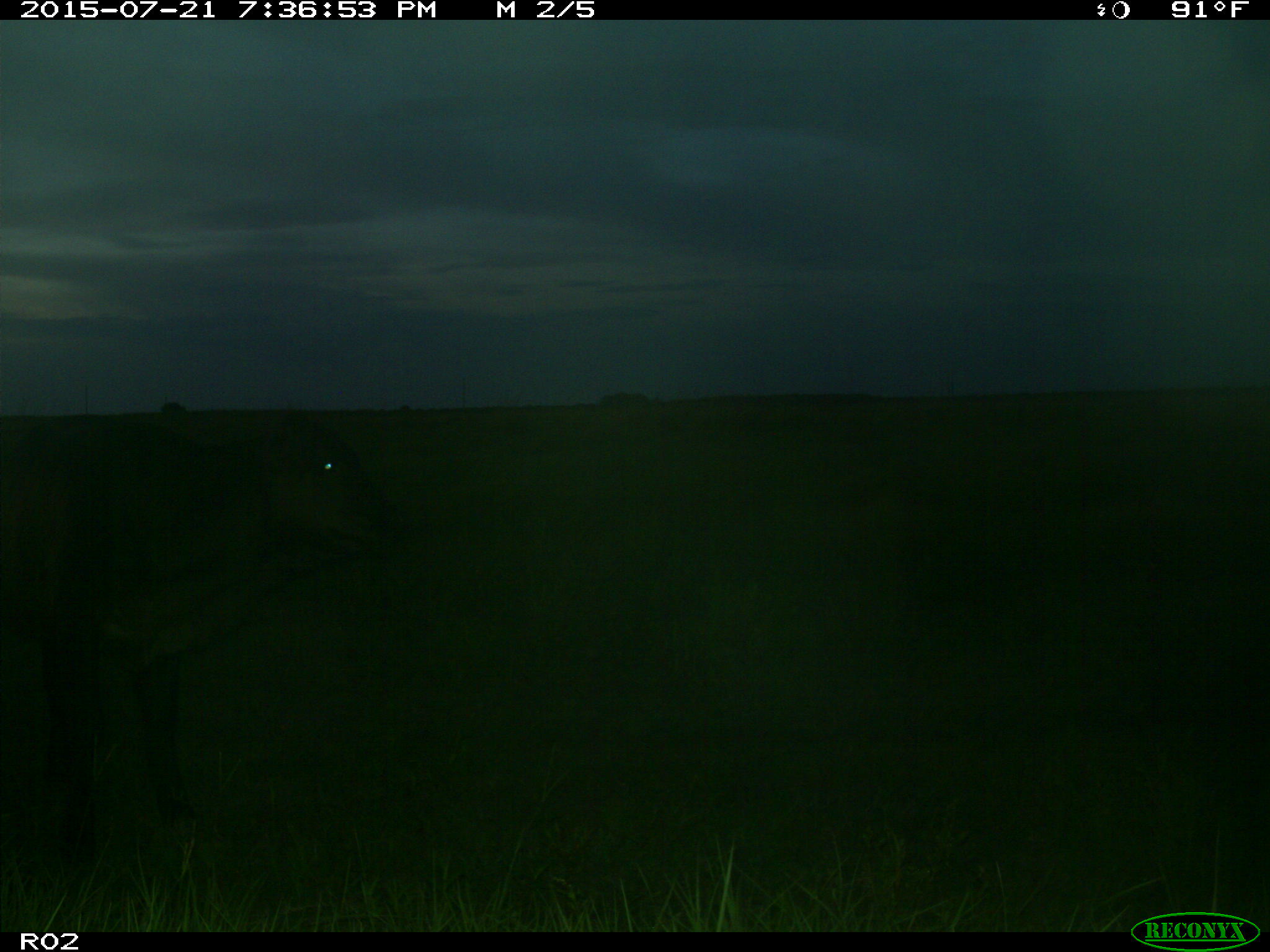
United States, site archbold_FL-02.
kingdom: Animalia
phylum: Chordata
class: Mammalia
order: Artiodactyla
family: Bovidae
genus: Bos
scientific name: Bos taurus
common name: domestic cow